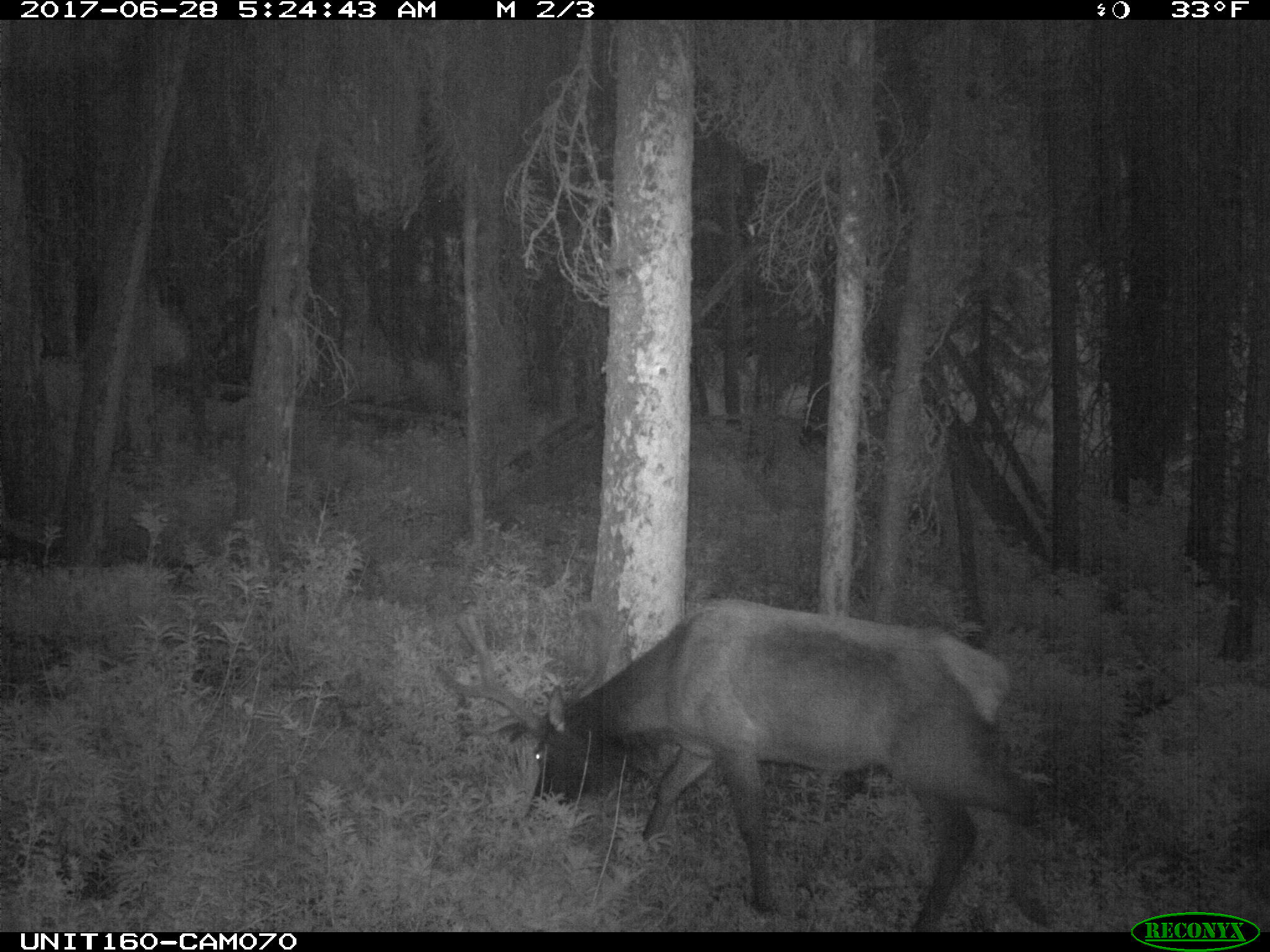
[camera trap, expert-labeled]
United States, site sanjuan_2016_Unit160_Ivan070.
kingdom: Animalia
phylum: Chordata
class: Mammalia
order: Artiodactyla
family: Cervidae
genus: Cervus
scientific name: Cervus elaphus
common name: red deer